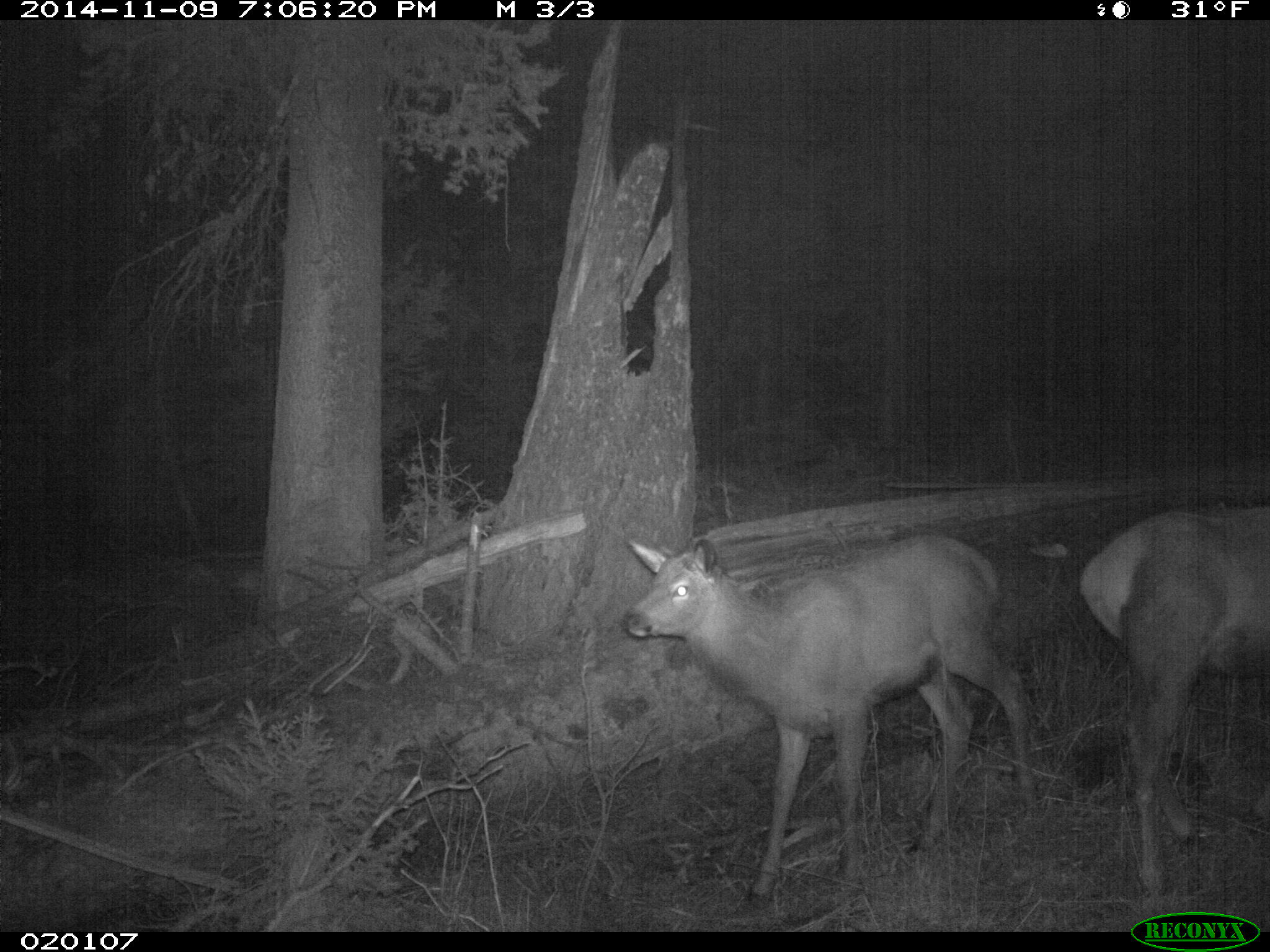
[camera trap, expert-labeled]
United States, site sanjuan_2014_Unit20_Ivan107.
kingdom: Animalia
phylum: Chordata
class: Mammalia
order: Artiodactyla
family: Cervidae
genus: Cervus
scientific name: Cervus elaphus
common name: red deer